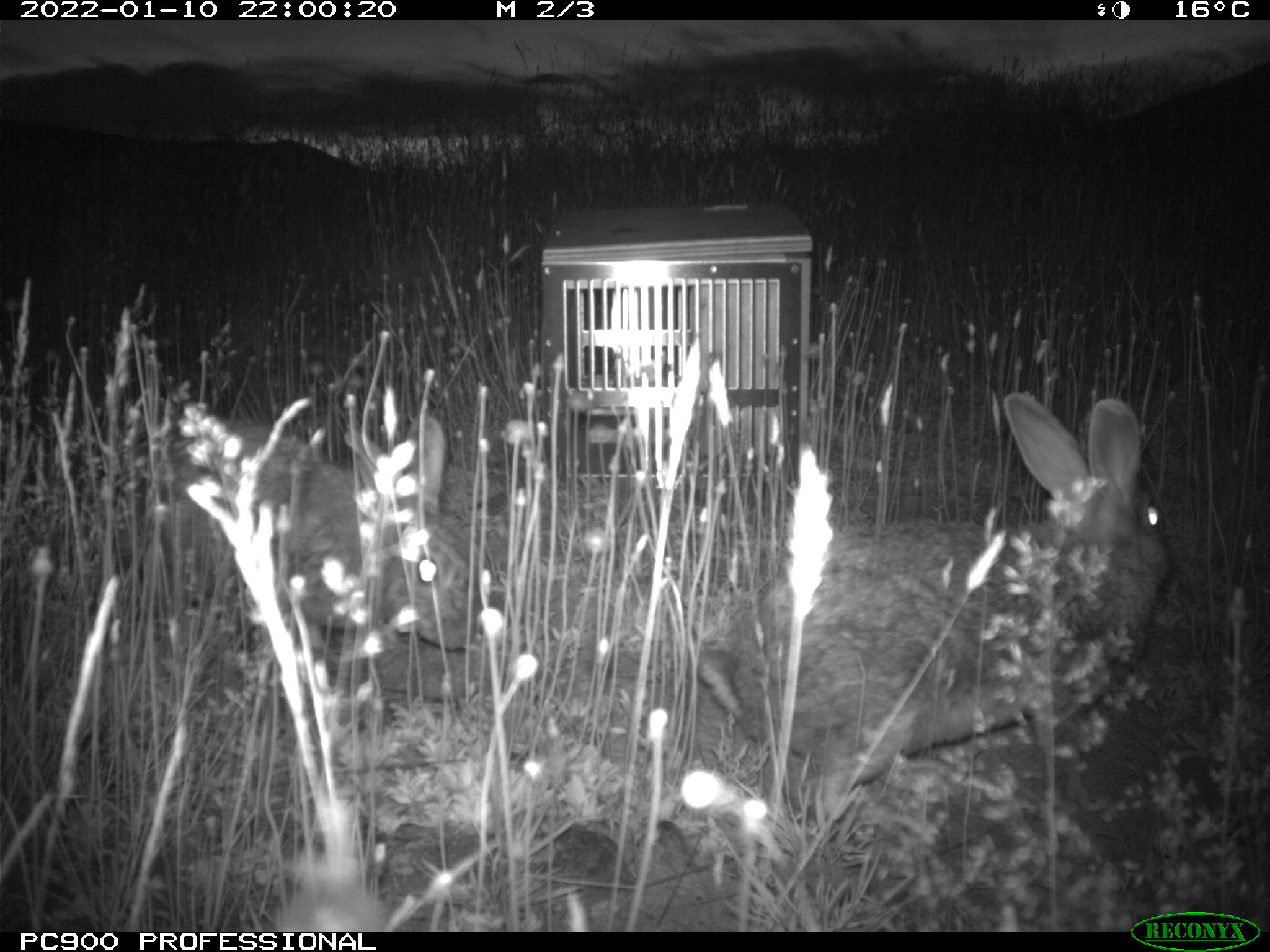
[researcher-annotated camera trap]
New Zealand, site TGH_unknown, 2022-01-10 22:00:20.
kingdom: Animalia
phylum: Chordata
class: Mammalia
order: Lagomorpha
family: Leporidae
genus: Oryctolagus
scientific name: Oryctolagus cuniculus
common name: european rabbit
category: rabbit